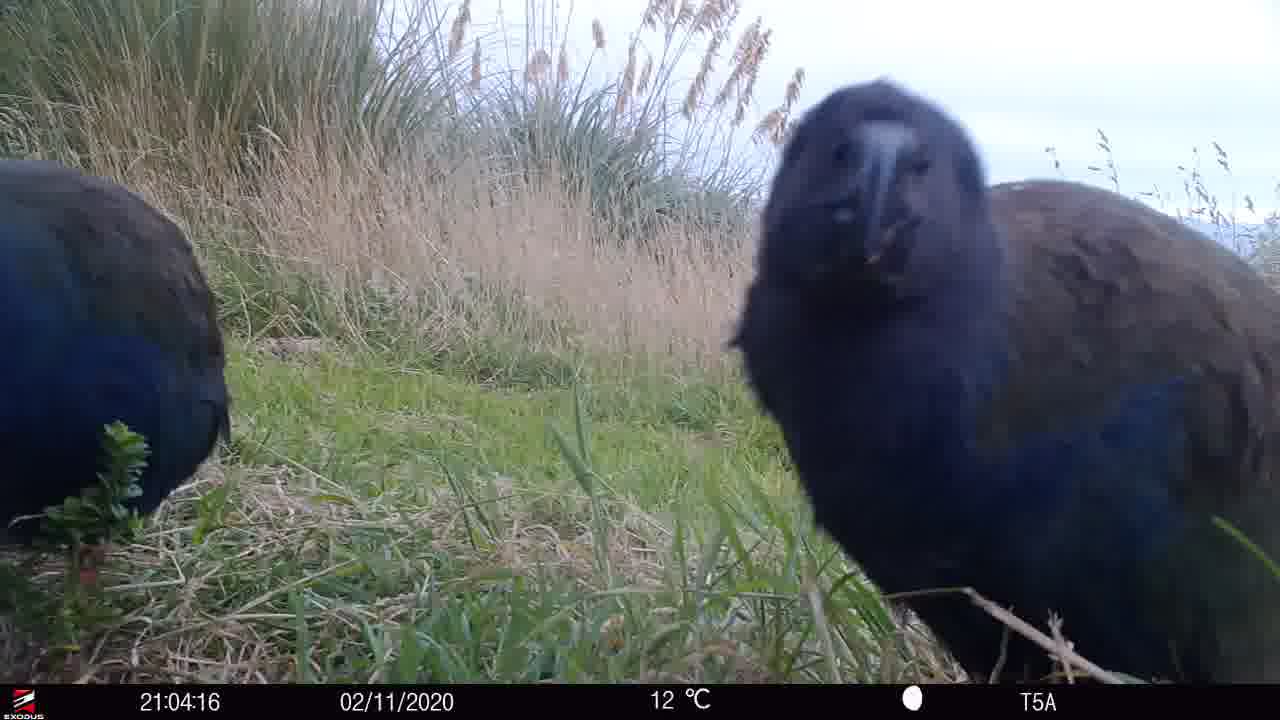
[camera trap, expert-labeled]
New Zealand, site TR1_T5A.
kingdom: Animalia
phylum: Chordata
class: Aves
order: Gruiformes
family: Rallidae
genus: Porphyrio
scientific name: Porphyrio mantelli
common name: takahe